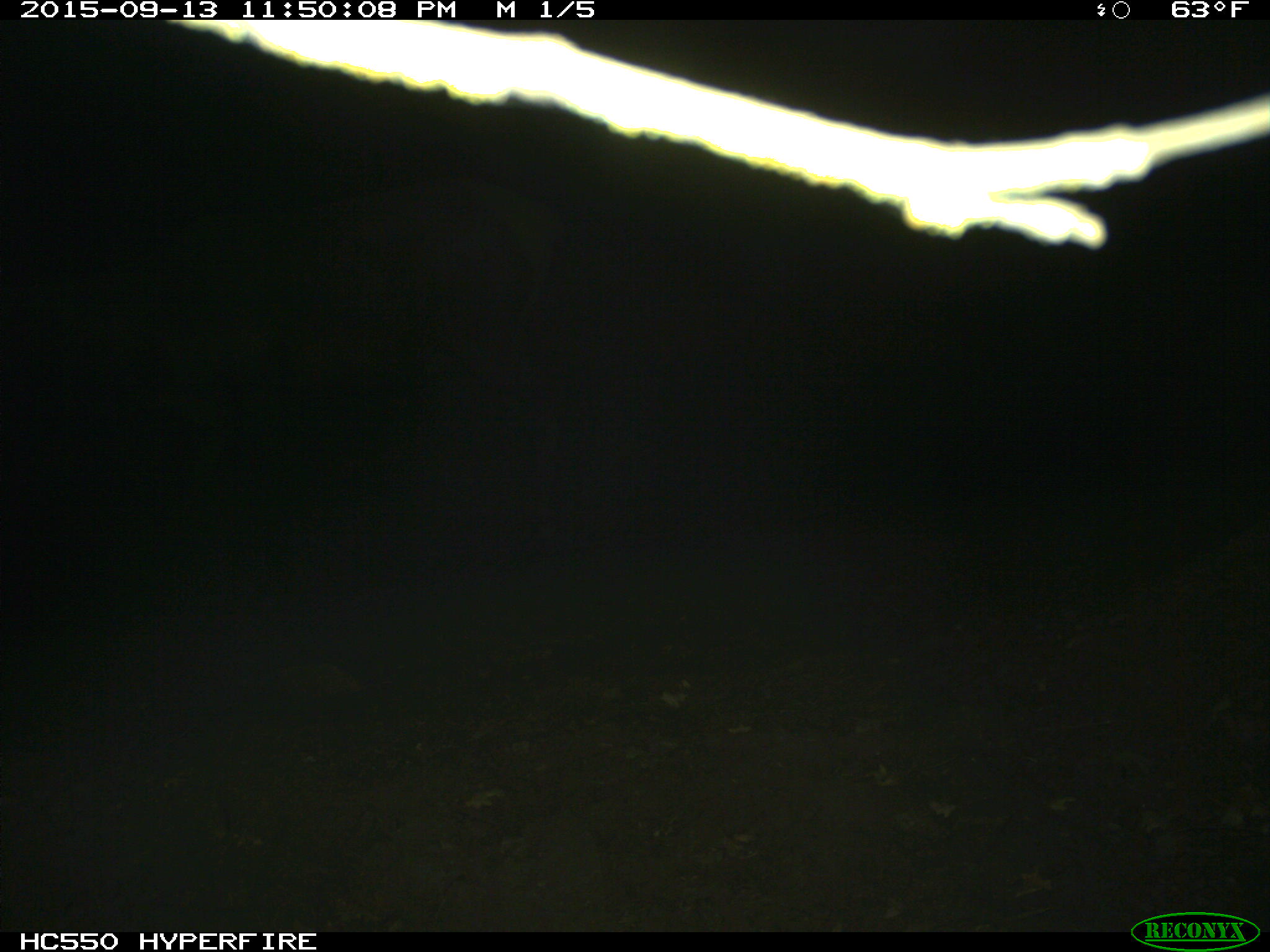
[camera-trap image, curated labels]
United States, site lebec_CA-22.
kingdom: Animalia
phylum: Chordata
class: Mammalia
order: Artiodactyla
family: Cervidae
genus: Cervus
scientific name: Cervus canadensis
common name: elk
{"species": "Cervus canadensis (elk)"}